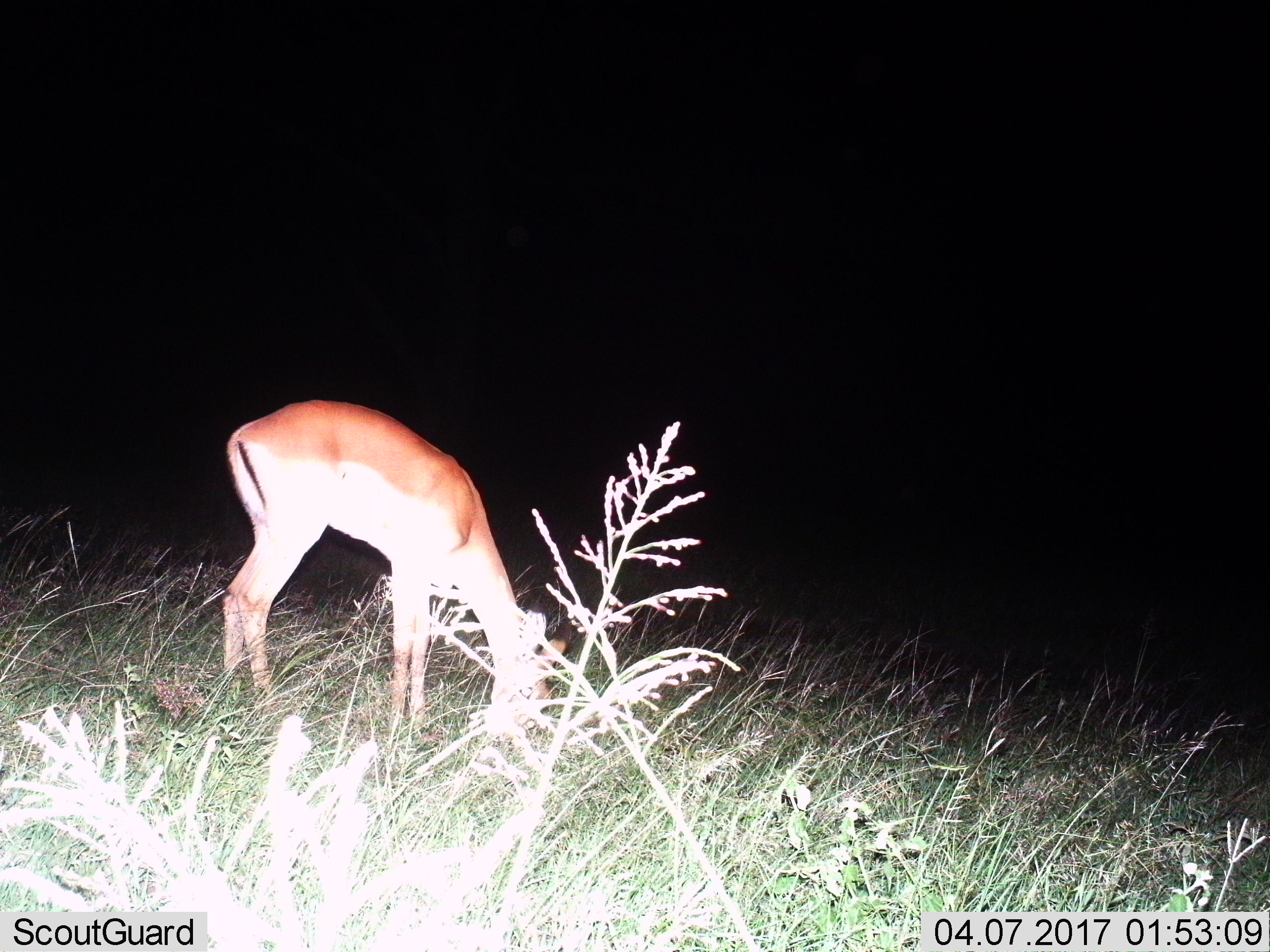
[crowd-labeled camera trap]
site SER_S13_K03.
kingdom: Animalia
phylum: Chordata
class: Mammalia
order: Artiodactyla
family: Bovidae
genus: Aepyceros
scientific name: Aepyceros melampus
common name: impala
Impala (Aepyceros melampus), count 1. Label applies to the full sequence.